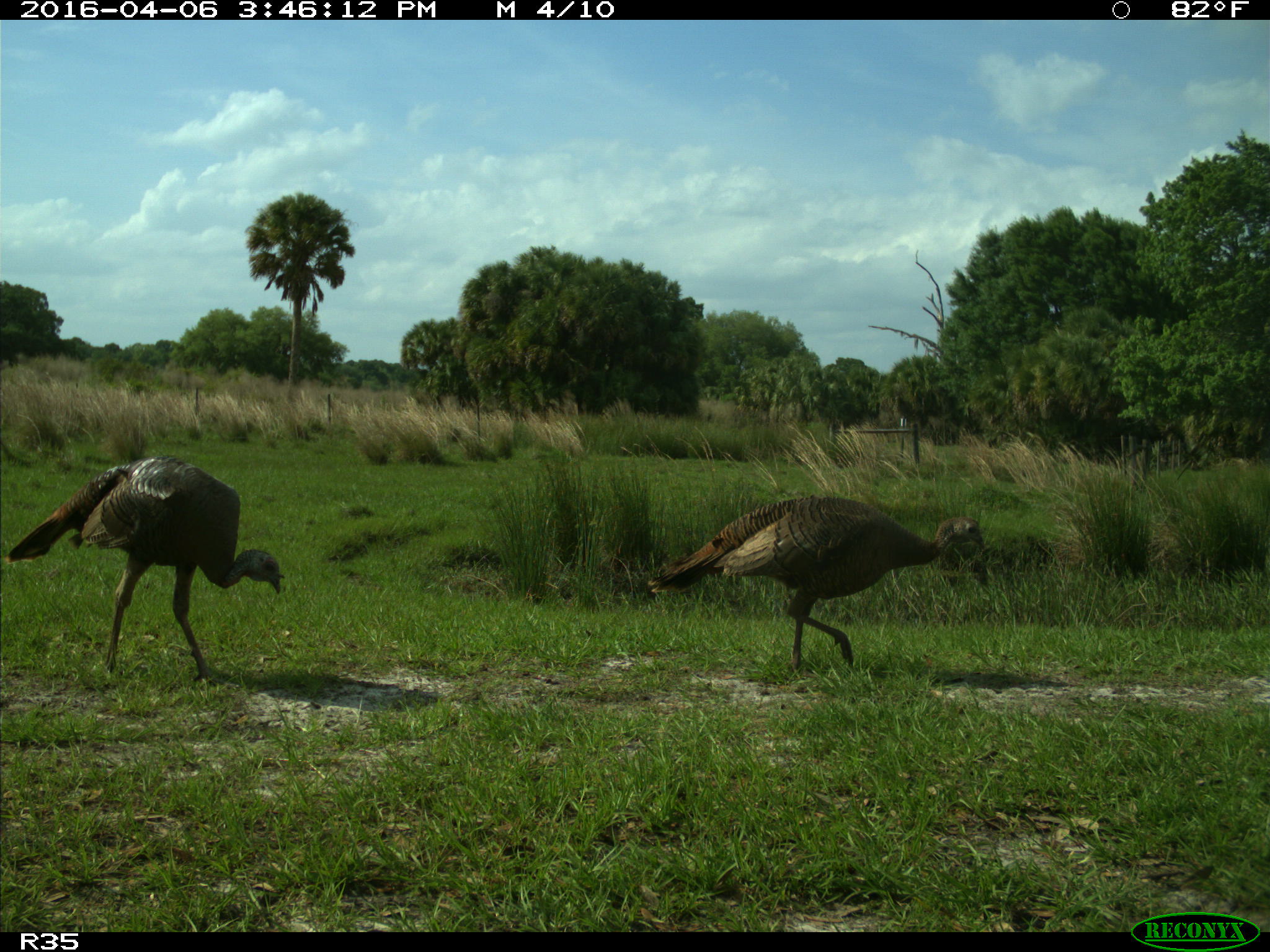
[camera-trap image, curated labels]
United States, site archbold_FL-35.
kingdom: Animalia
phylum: Chordata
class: Aves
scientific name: Aves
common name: birds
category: unidentified bird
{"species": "unidentified bird (birds) (Aves)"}